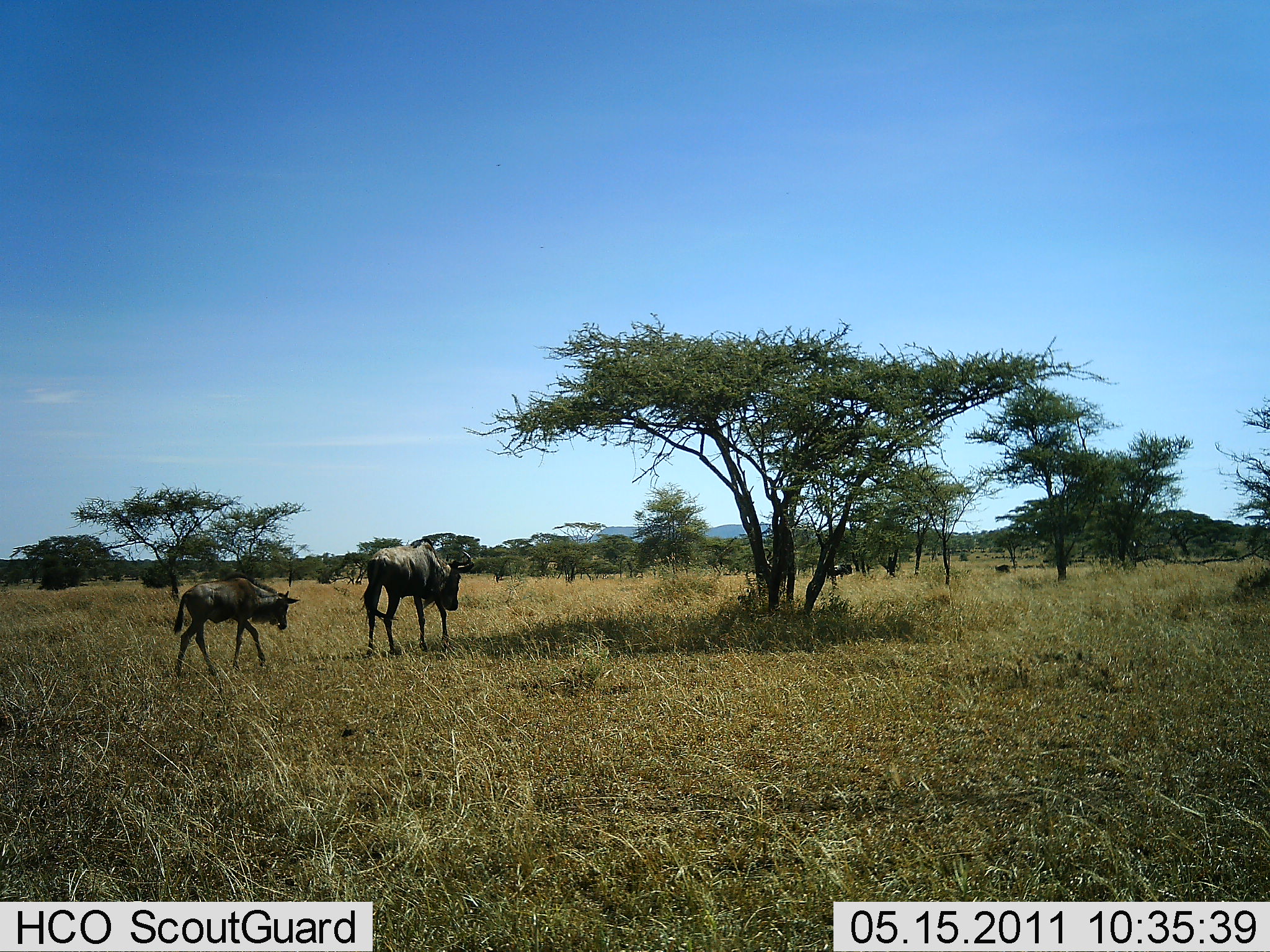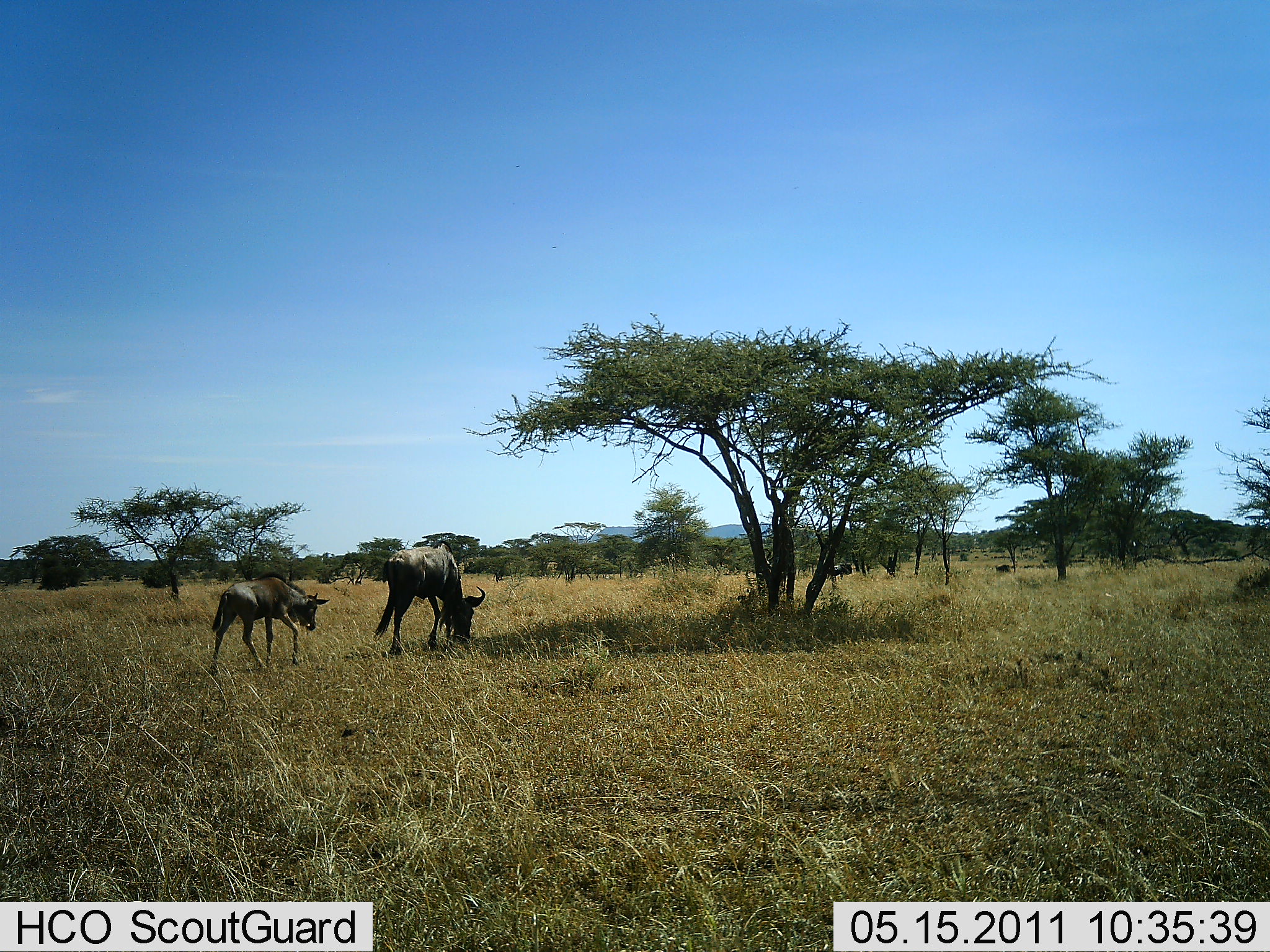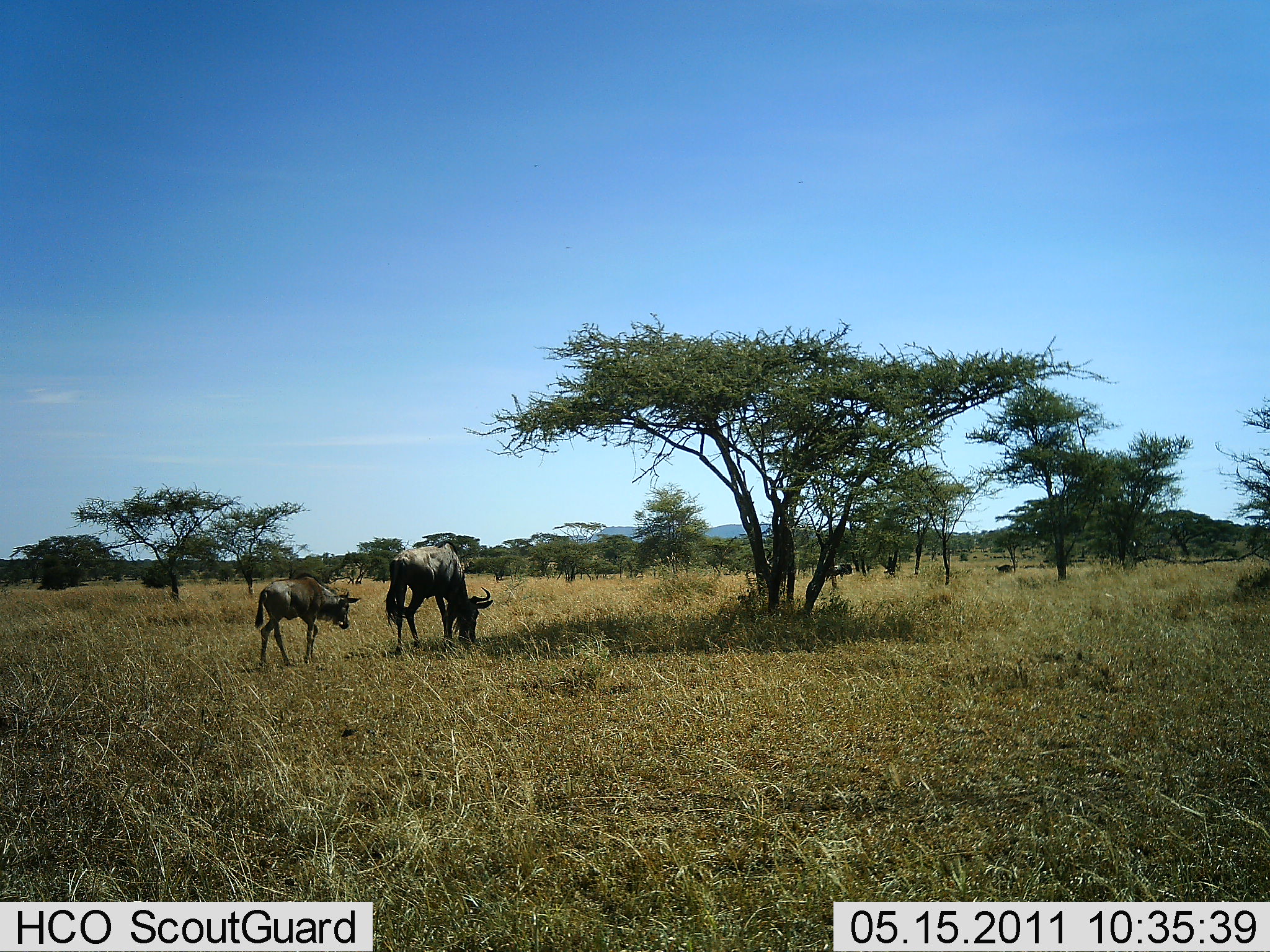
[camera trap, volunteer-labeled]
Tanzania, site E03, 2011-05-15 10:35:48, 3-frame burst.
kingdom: Animalia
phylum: Chordata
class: Mammalia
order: Artiodactyla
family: Bovidae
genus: Connochaetes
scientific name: Connochaetes taurinus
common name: blue wildebeest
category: wildebeest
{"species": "wildebeest (blue wildebeest) (Connochaetes taurinus)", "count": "3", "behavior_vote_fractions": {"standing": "10%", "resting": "0%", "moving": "90%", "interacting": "0%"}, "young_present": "40%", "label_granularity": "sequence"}